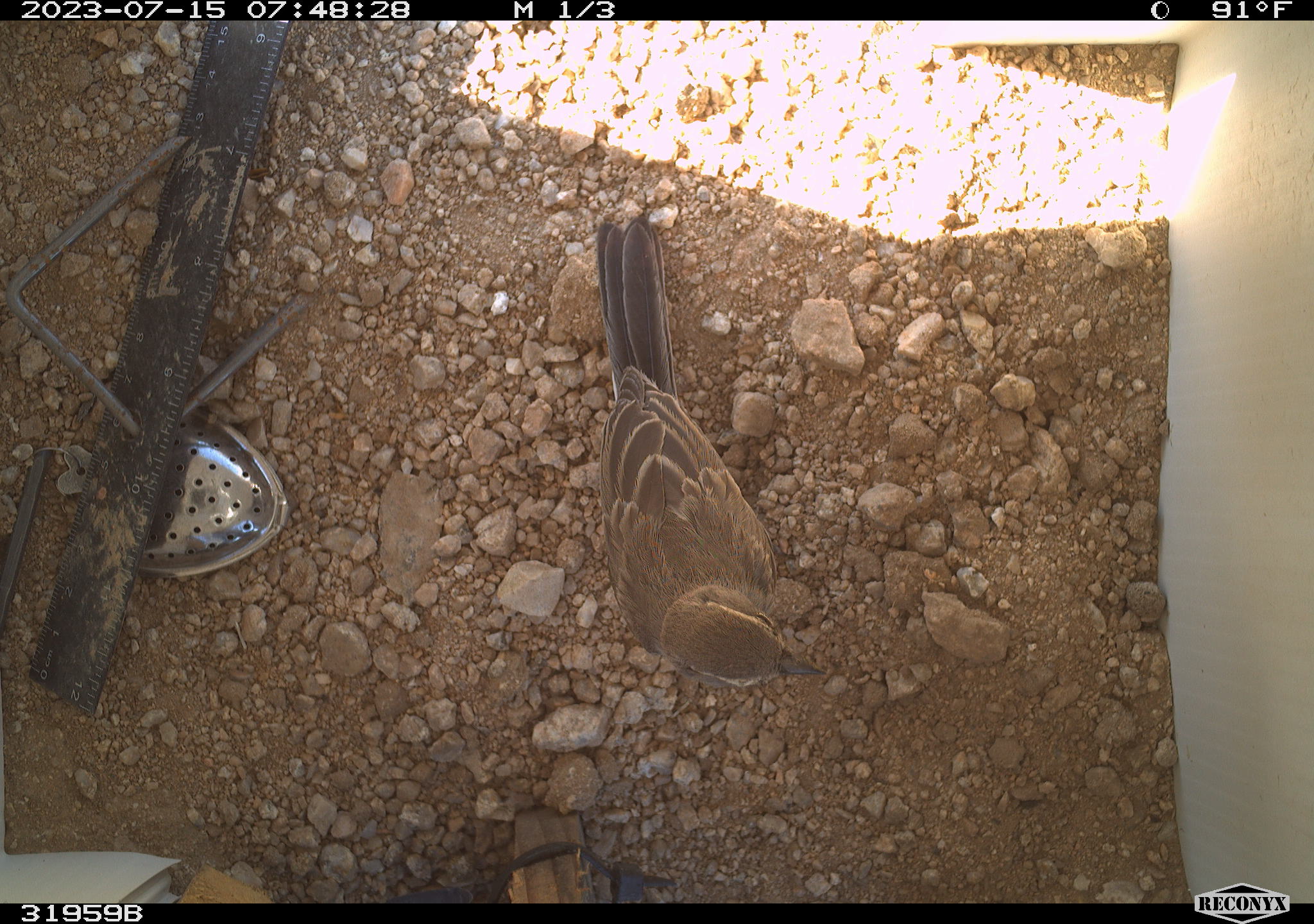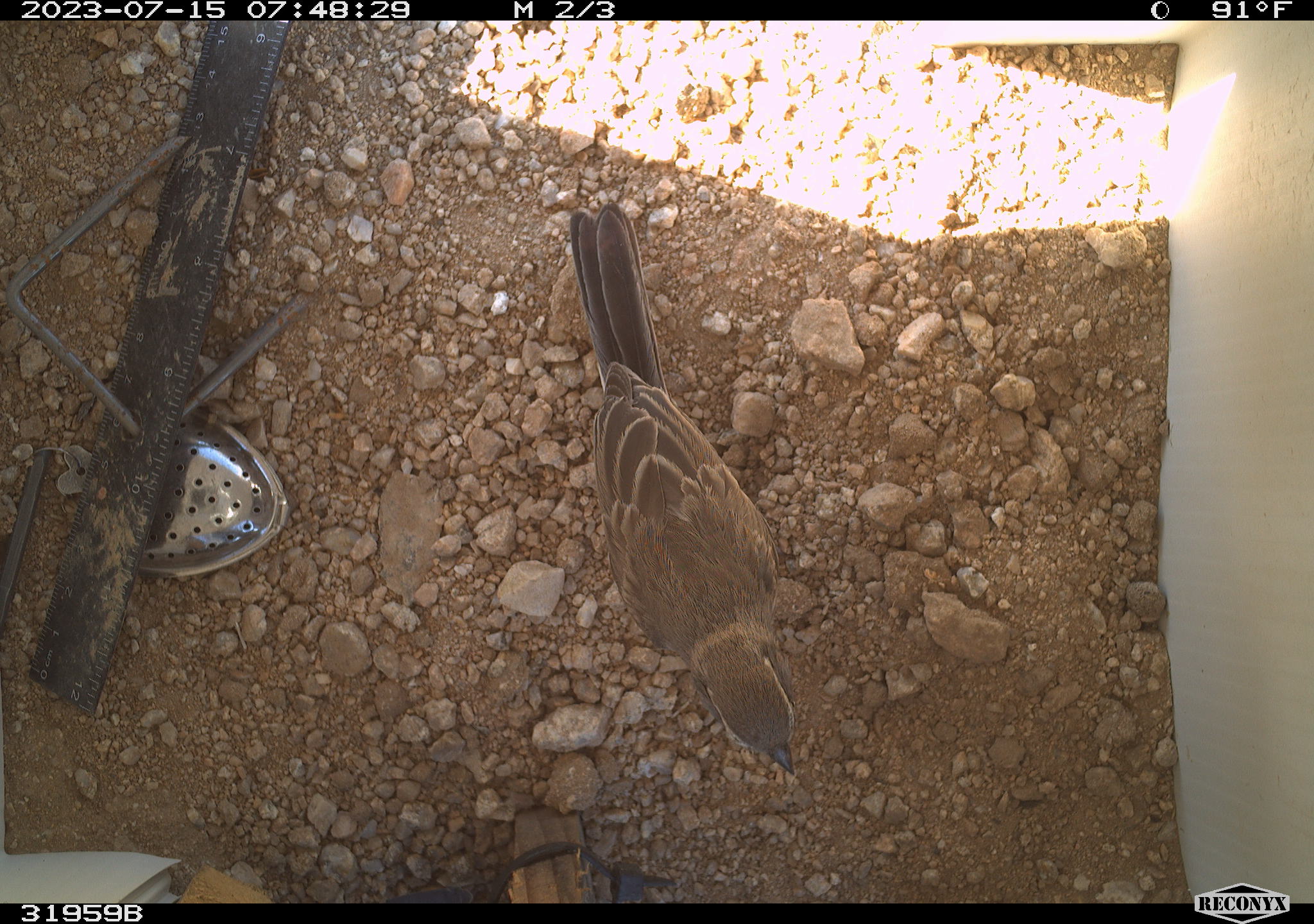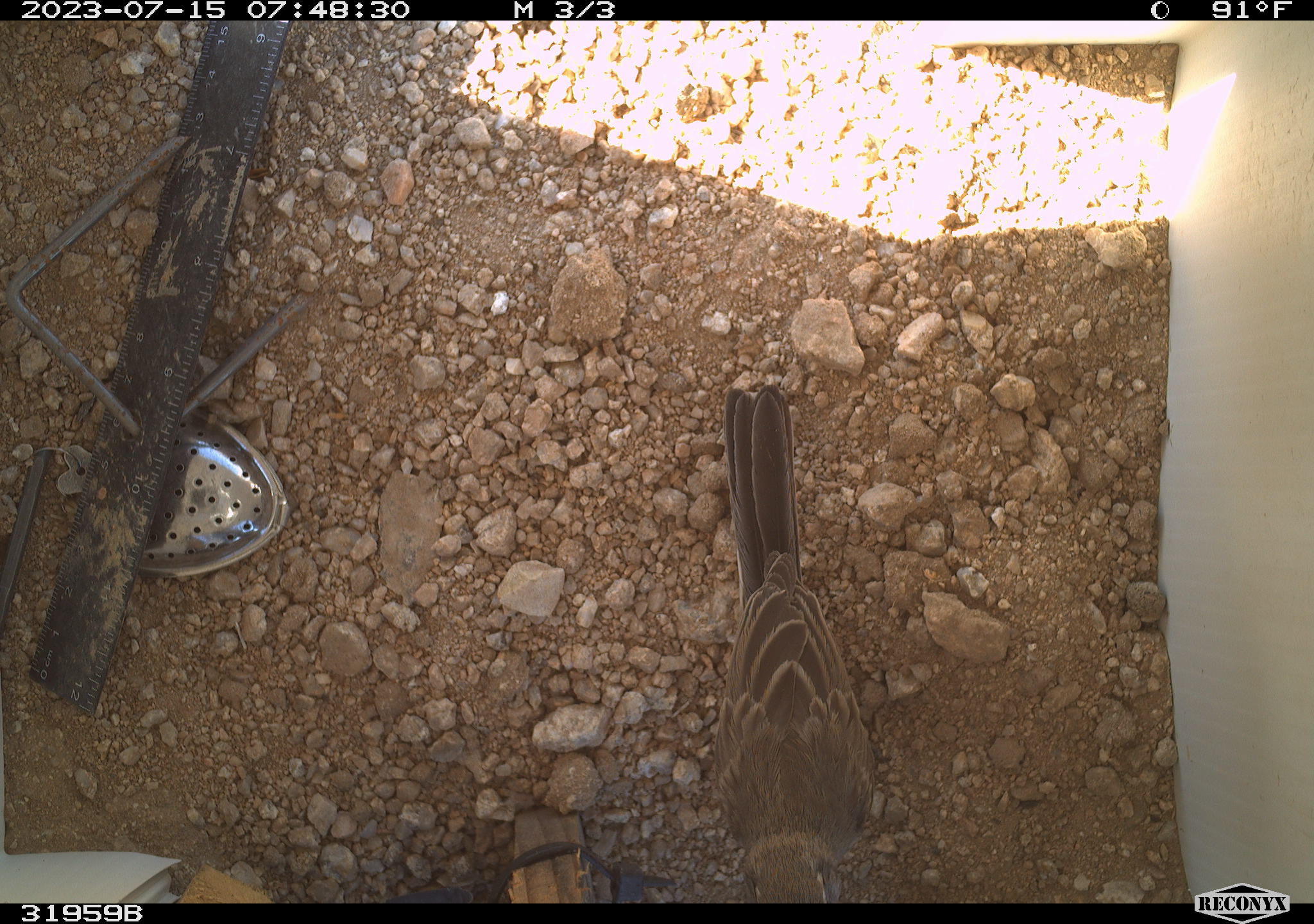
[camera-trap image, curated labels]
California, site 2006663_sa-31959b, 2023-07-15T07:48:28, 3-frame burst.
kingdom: Animalia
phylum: Chordata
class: Aves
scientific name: Aves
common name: bird